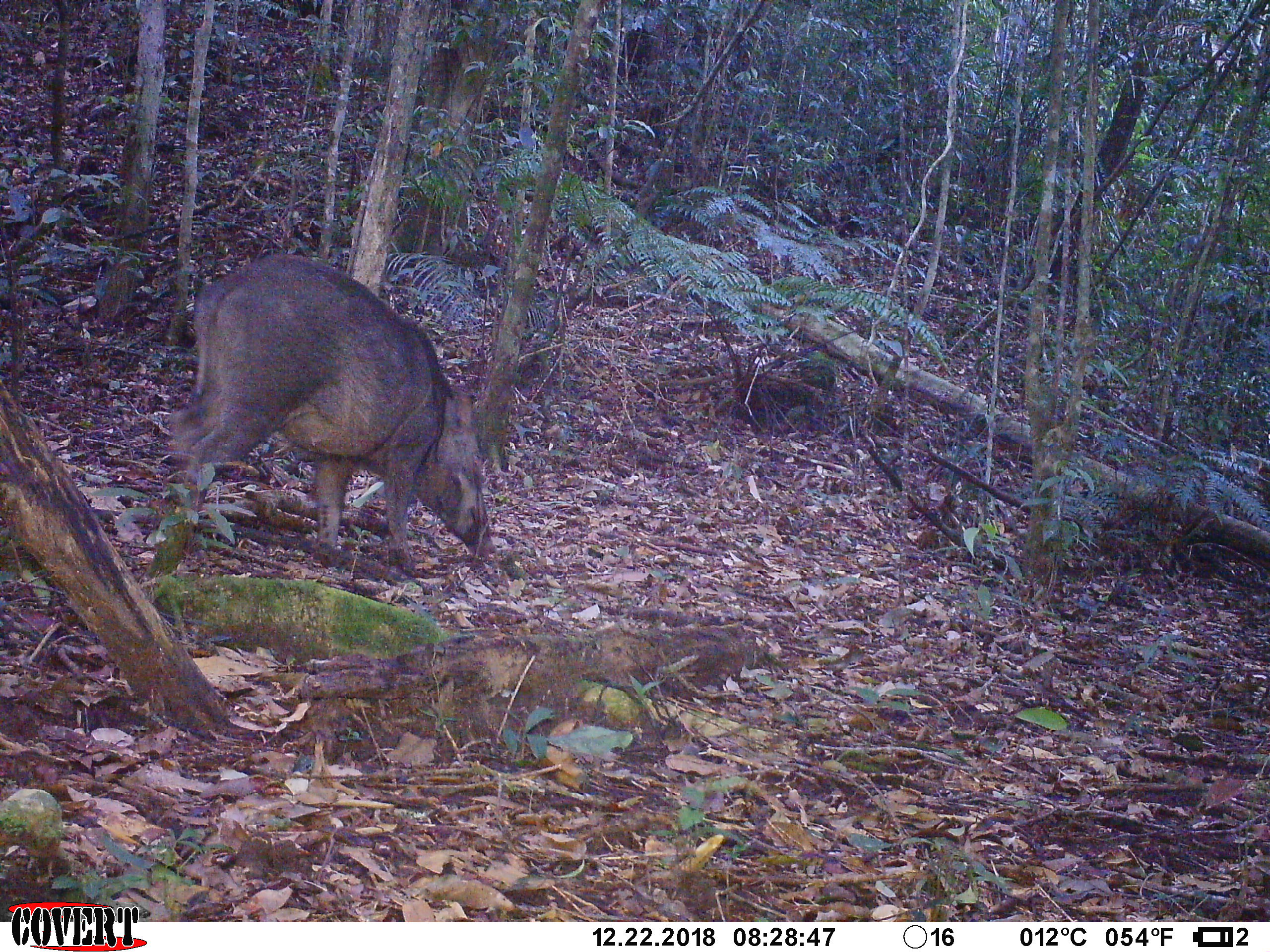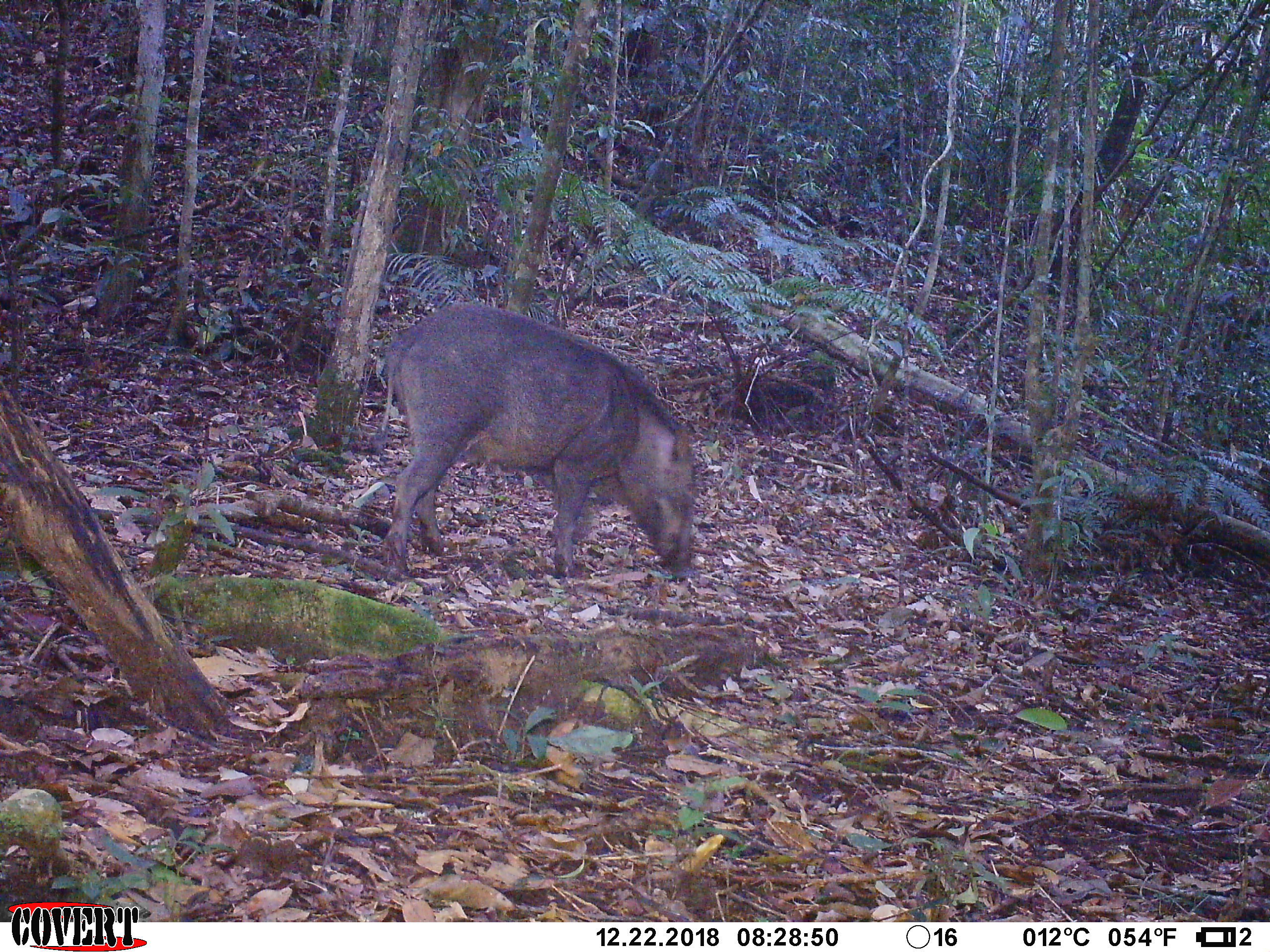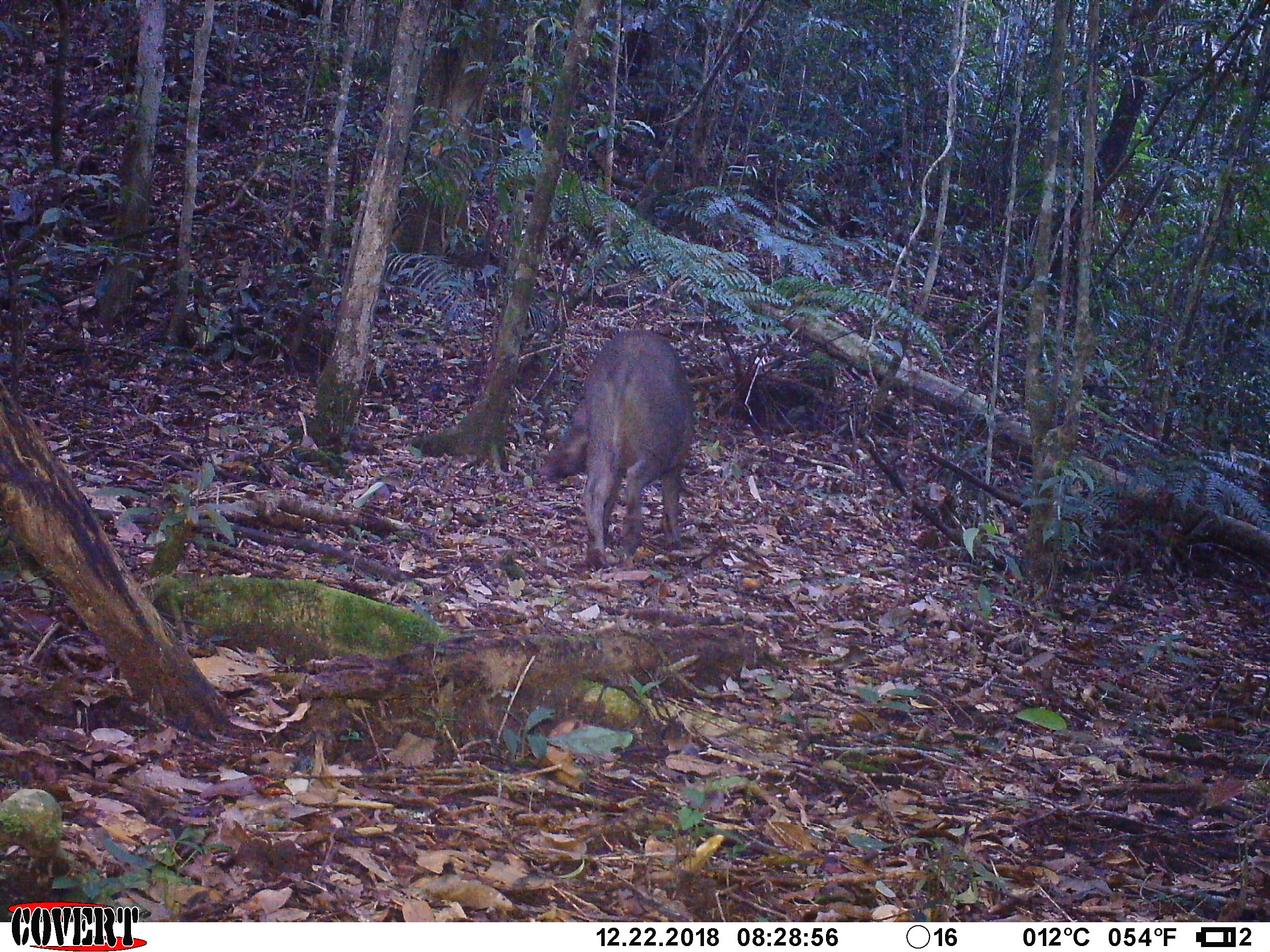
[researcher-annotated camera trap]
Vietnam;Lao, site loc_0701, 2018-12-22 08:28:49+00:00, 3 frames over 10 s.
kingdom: Animalia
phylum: Chordata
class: Mammalia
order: Artiodactyla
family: Suidae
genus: Sus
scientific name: Sus scrofa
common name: eurasian wild pig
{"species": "eurasian wild pig (Sus scrofa)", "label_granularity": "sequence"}